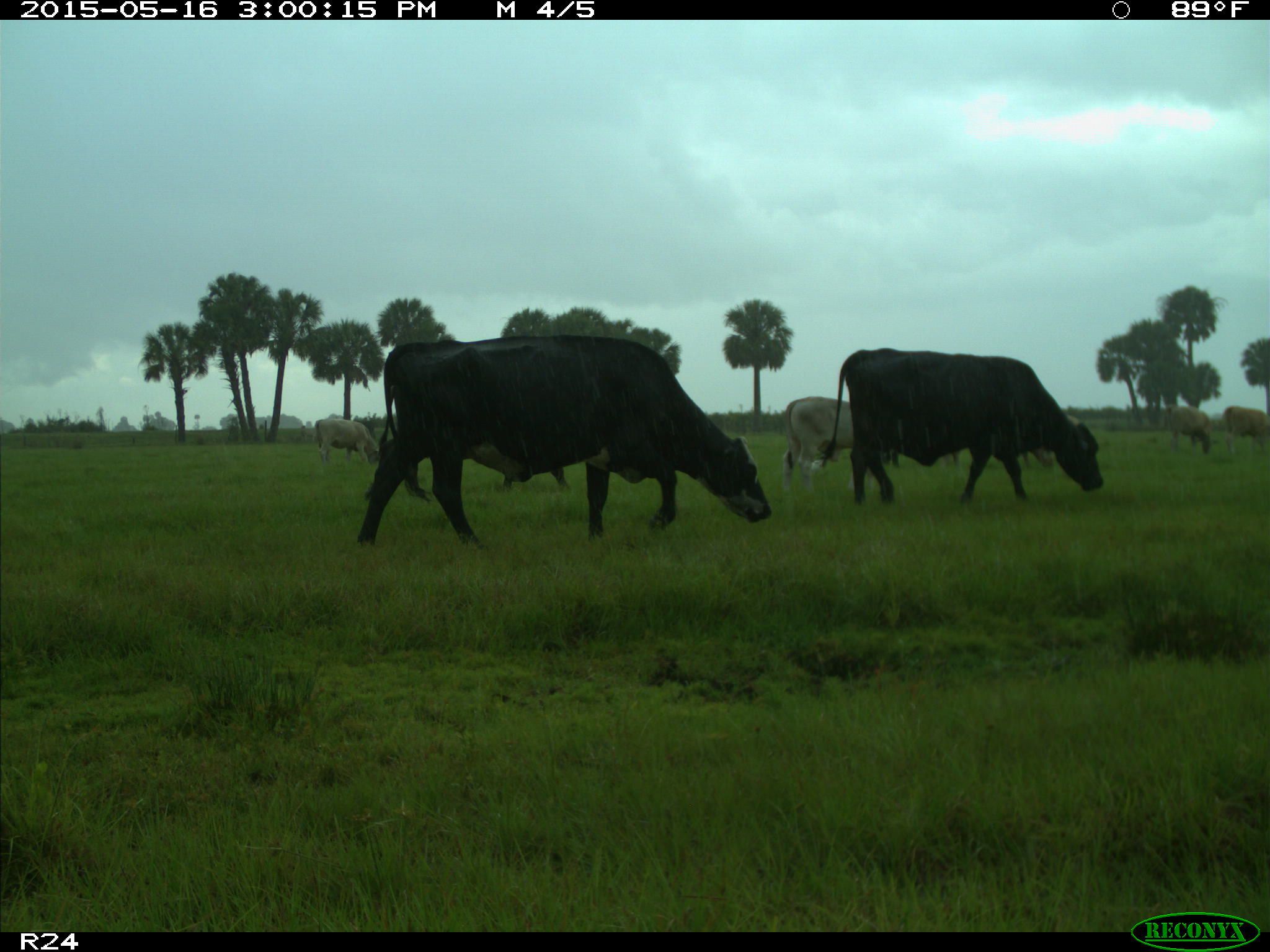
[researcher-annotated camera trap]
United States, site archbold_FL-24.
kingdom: Animalia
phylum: Chordata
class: Mammalia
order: Artiodactyla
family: Bovidae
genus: Bos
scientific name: Bos taurus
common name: domestic cow